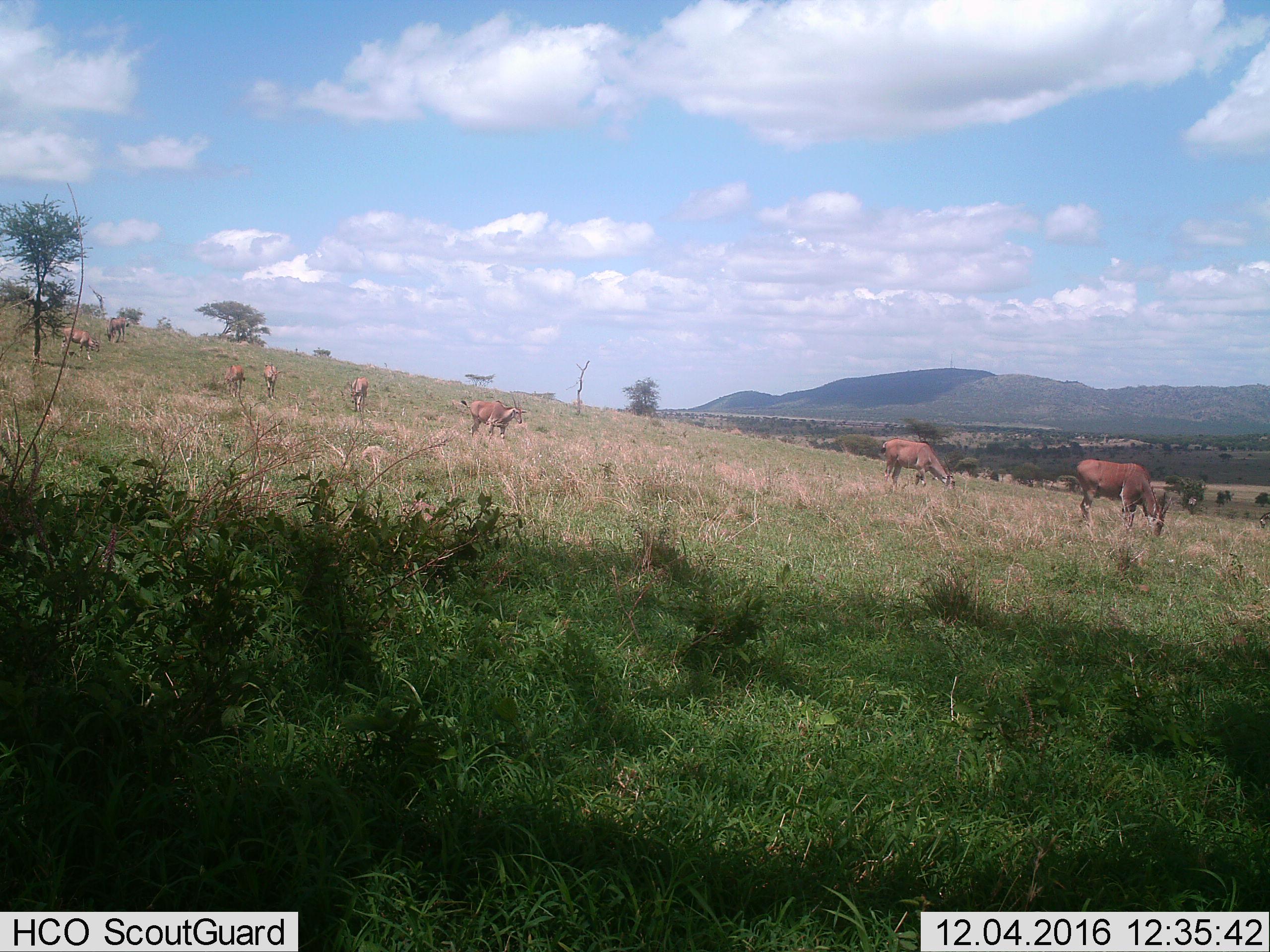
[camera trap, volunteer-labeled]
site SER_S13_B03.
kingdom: Animalia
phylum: Chordata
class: Mammalia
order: Artiodactyla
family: Bovidae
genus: Tragelaphus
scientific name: Tragelaphus oryx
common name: eland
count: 8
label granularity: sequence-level